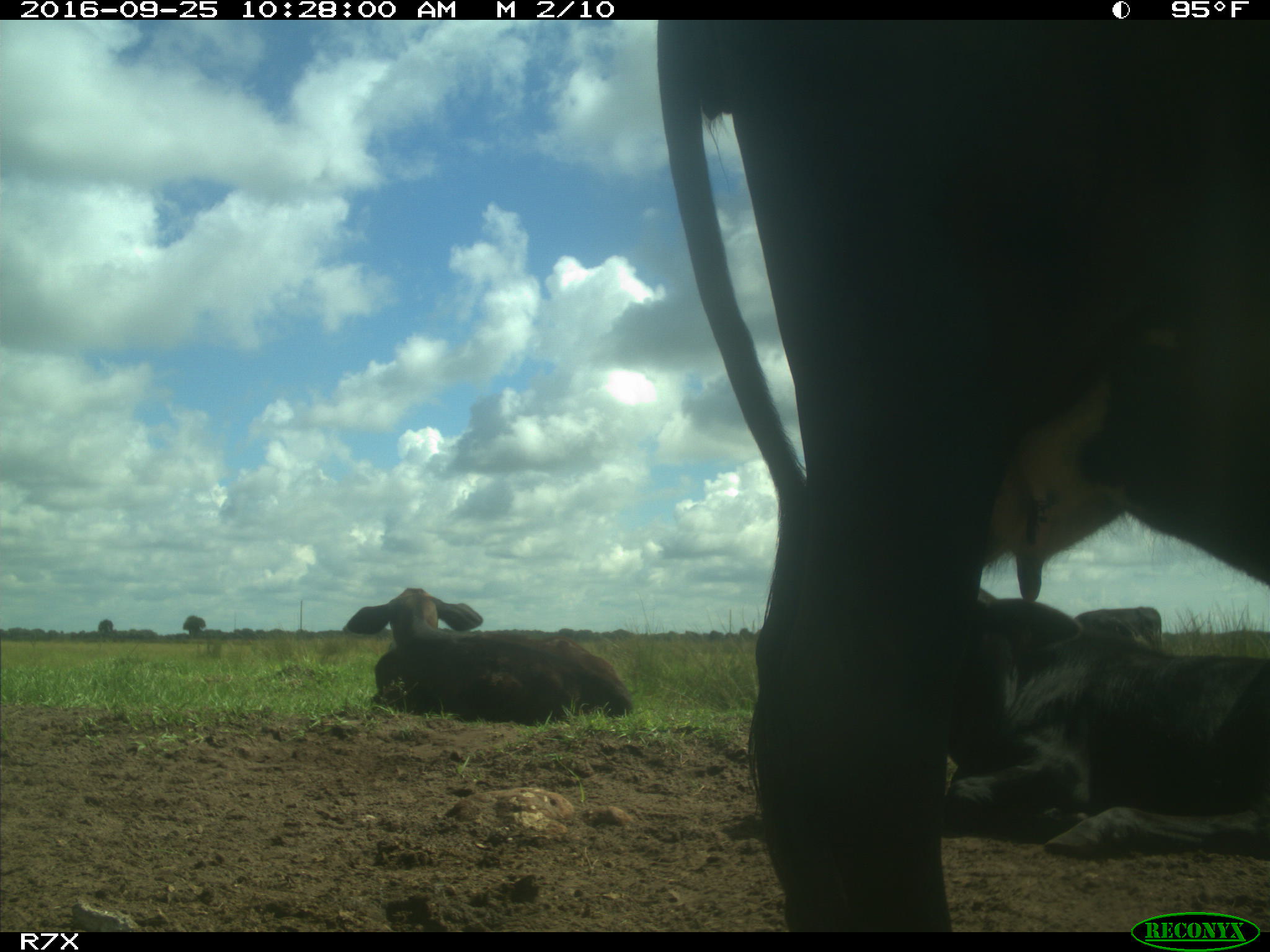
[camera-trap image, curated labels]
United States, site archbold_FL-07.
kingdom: Animalia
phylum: Chordata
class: Mammalia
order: Artiodactyla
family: Bovidae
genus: Bos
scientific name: Bos taurus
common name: domestic cow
Bos taurus (domestic cow).